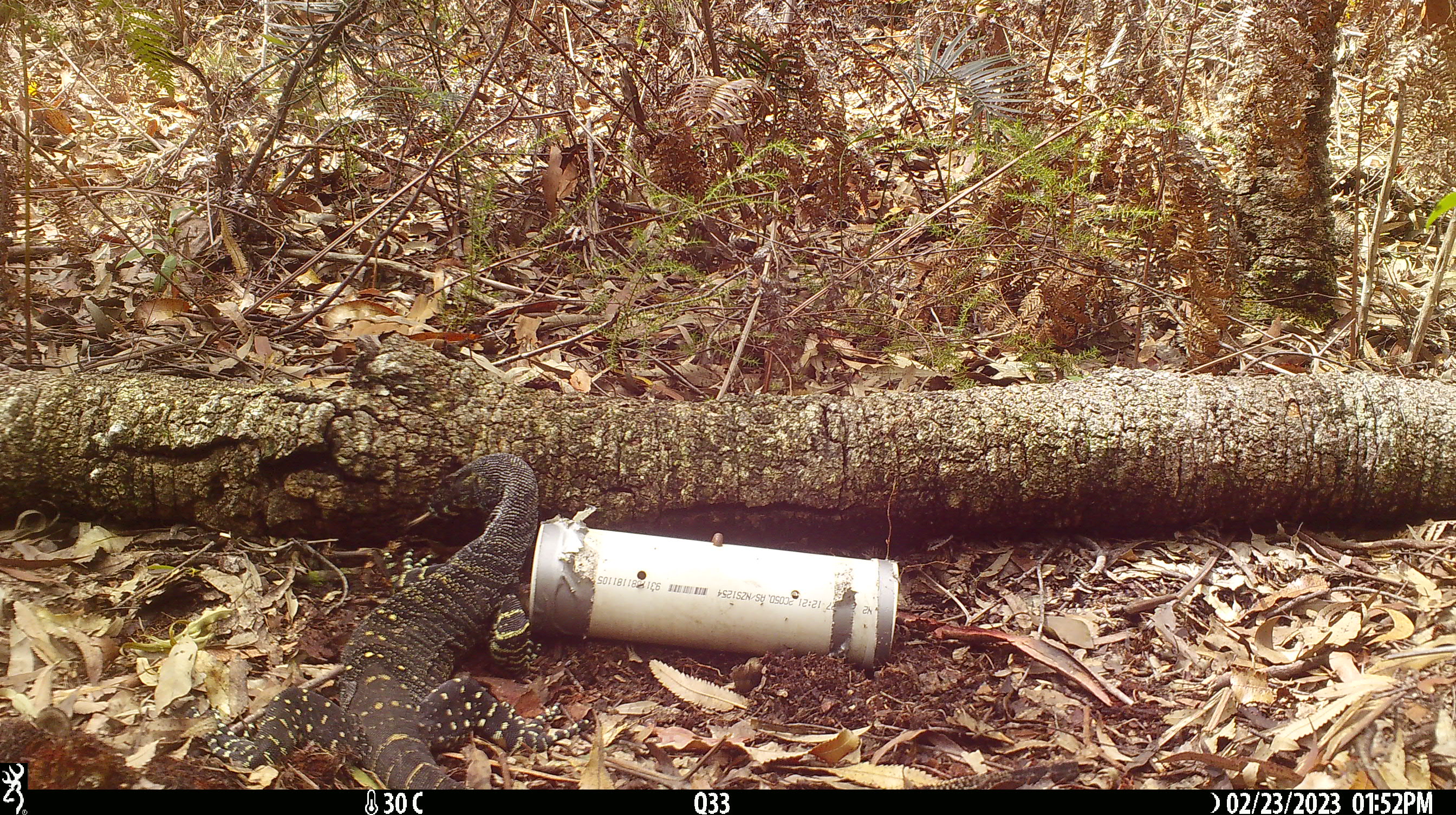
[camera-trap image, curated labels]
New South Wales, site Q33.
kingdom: Animalia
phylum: Chordata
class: Reptilia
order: Squamata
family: Varanidae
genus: Varanus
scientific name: Varanus varius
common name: lace monitor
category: goanna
Goanna (lace monitor) (Varanus varius).